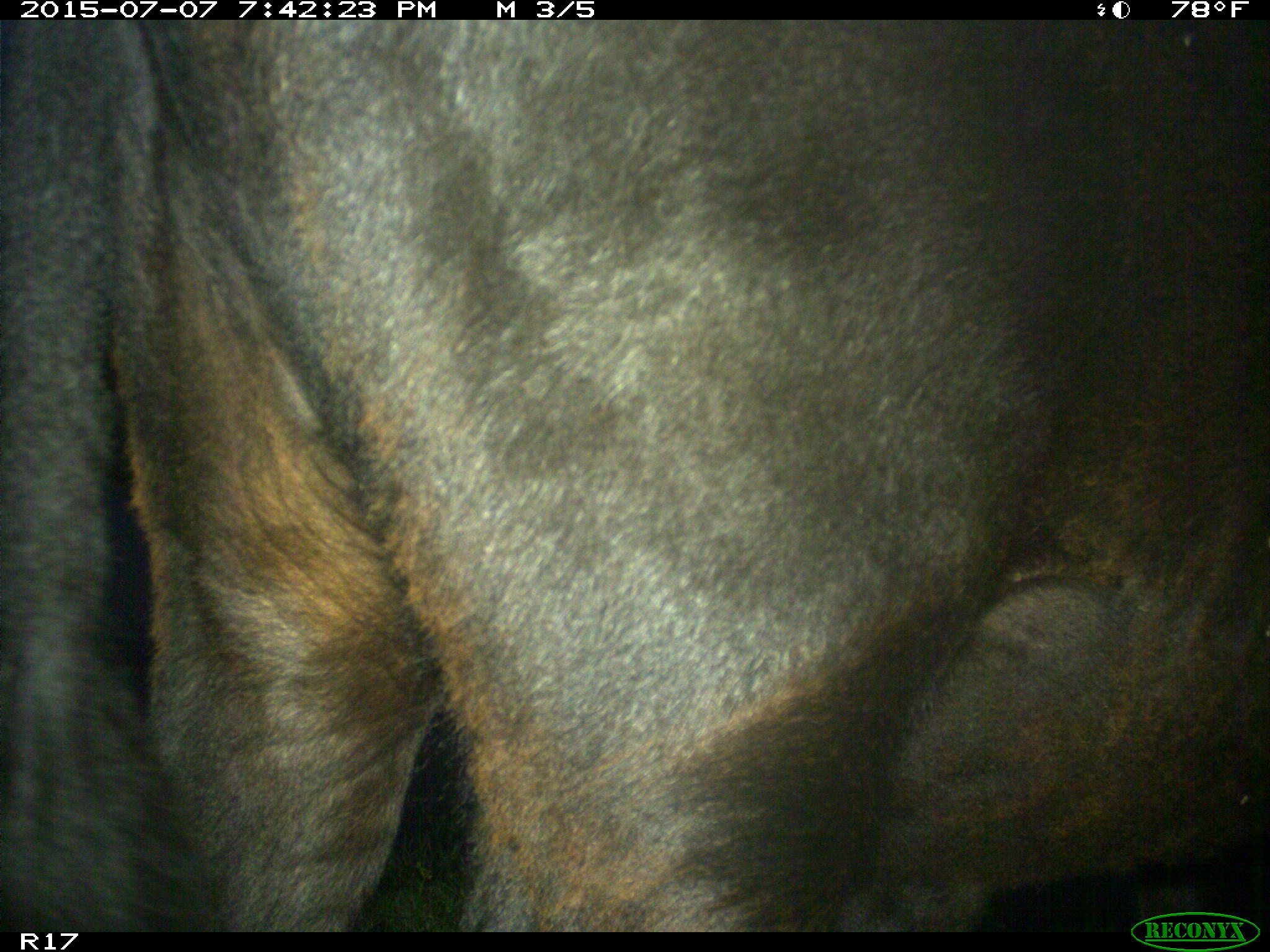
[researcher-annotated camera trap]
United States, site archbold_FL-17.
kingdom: Animalia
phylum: Chordata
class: Mammalia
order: Artiodactyla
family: Bovidae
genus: Bos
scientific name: Bos taurus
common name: domestic cow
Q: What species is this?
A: Bos taurus (domestic cow).